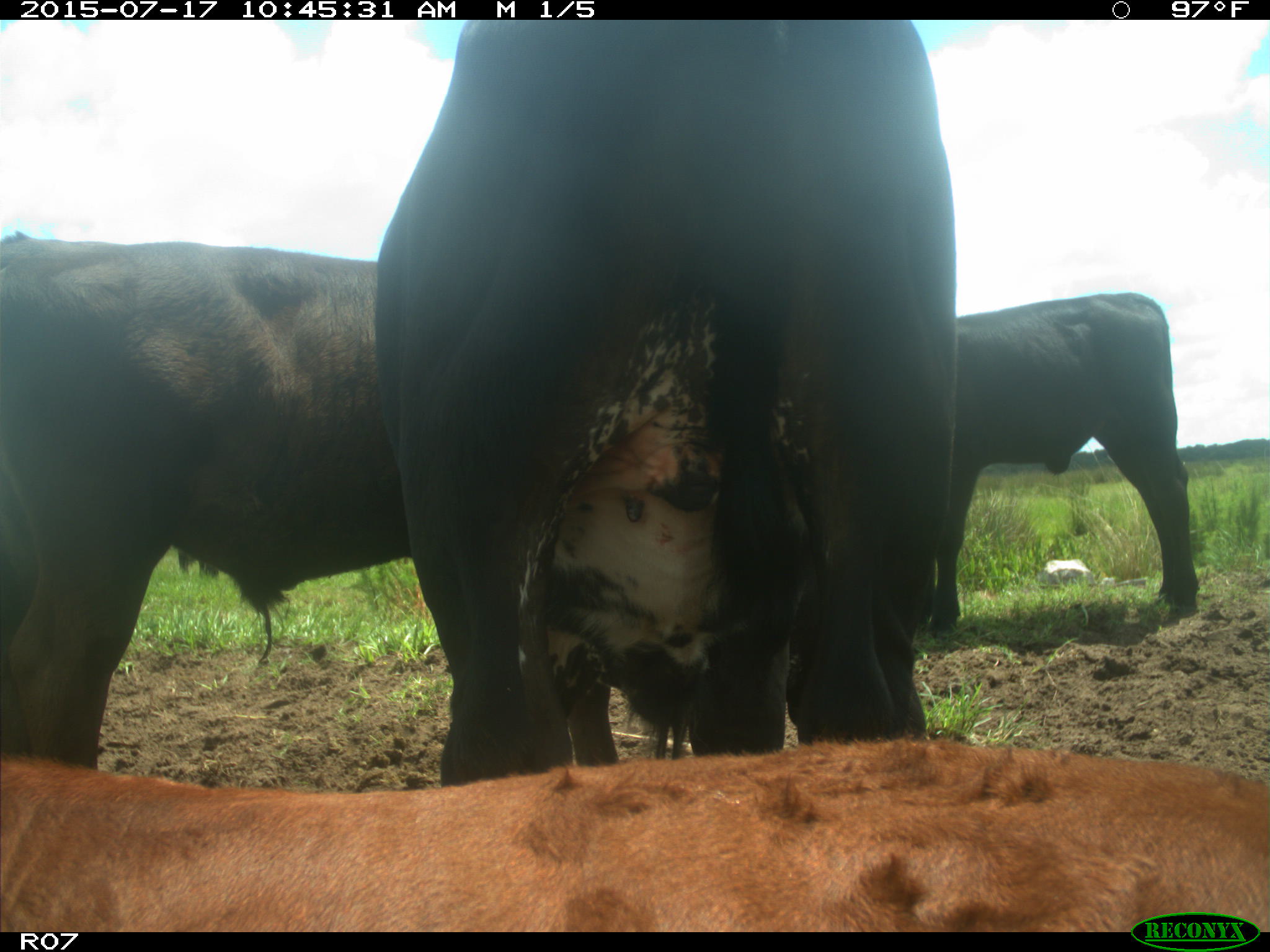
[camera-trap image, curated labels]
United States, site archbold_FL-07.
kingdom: Animalia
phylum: Chordata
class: Mammalia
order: Artiodactyla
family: Bovidae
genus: Bos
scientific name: Bos taurus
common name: domestic cow